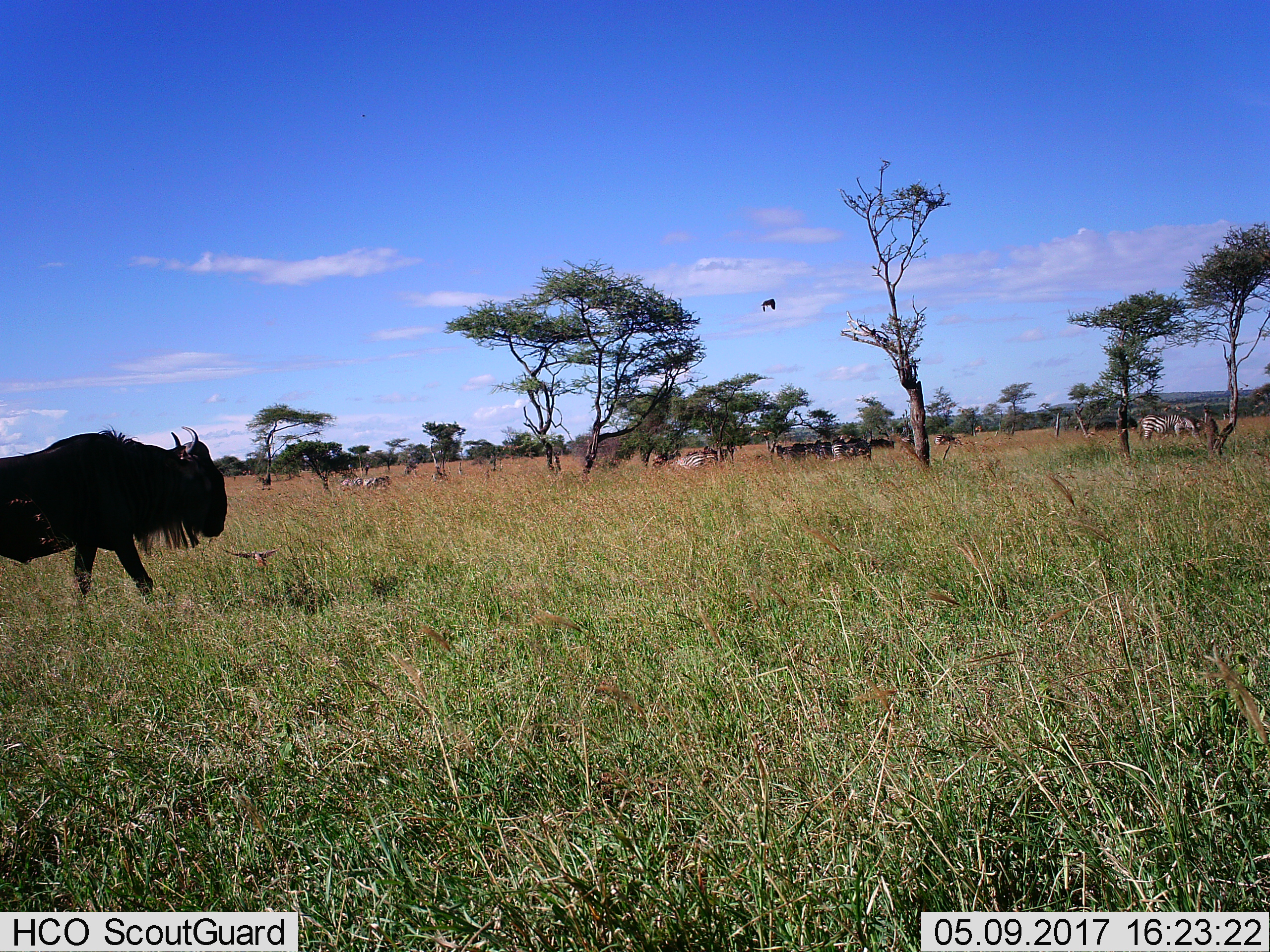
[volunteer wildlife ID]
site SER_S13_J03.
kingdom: Animalia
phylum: Chordata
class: Mammalia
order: Artiodactyla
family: Bovidae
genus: Connochaetes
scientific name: Connochaetes taurinus taurinus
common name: blue wildebeest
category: wildebeestblue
Wildebeestblue (blue wildebeest) (Connochaetes taurinus taurinus), count 1. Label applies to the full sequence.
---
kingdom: Animalia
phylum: Chordata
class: Mammalia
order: Perissodactyla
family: Equidae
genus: Equus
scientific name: Equus quagga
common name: plains zebra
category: zebraplains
Zebraplains (plains zebra) (Equus quagga), count 11-50. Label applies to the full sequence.